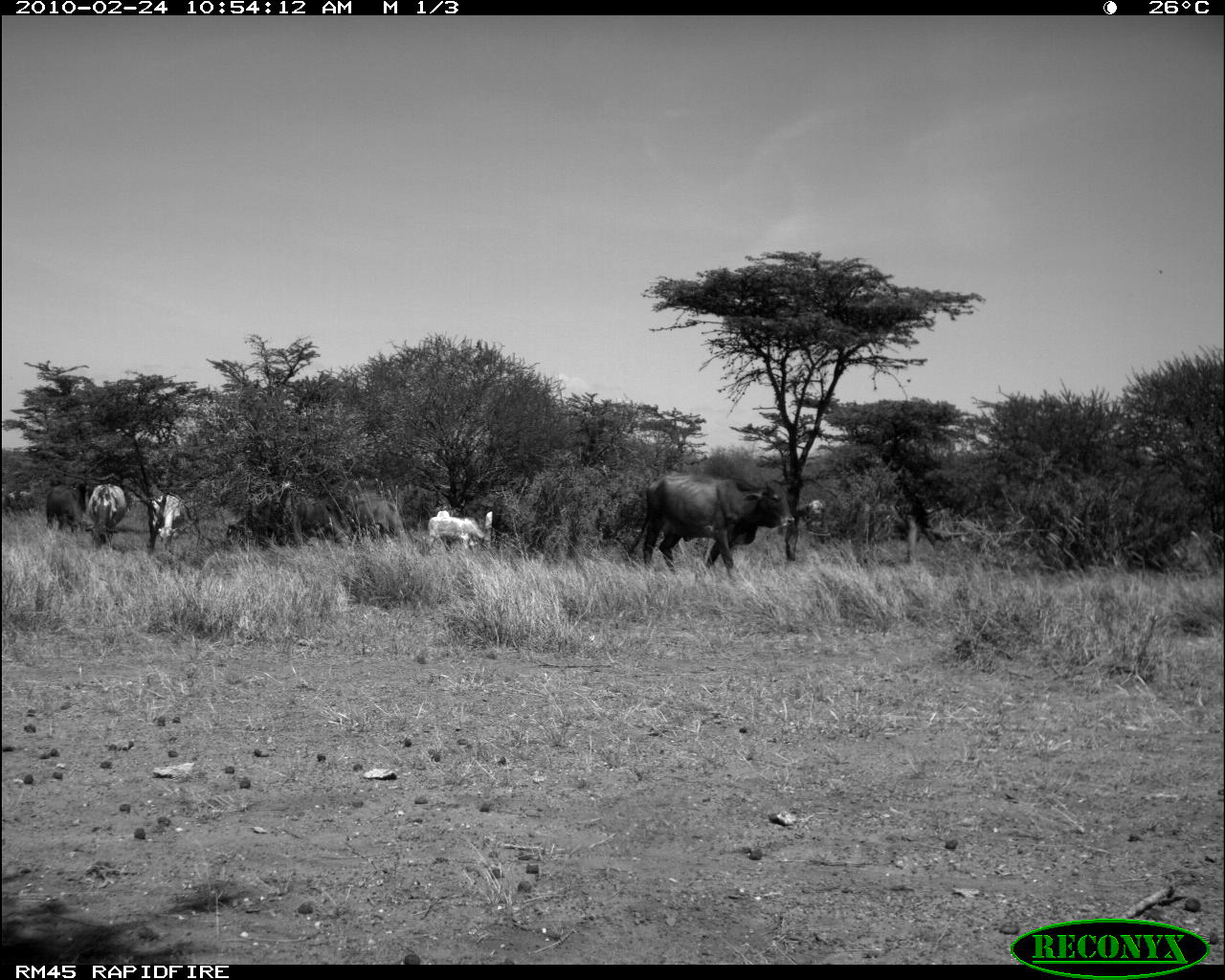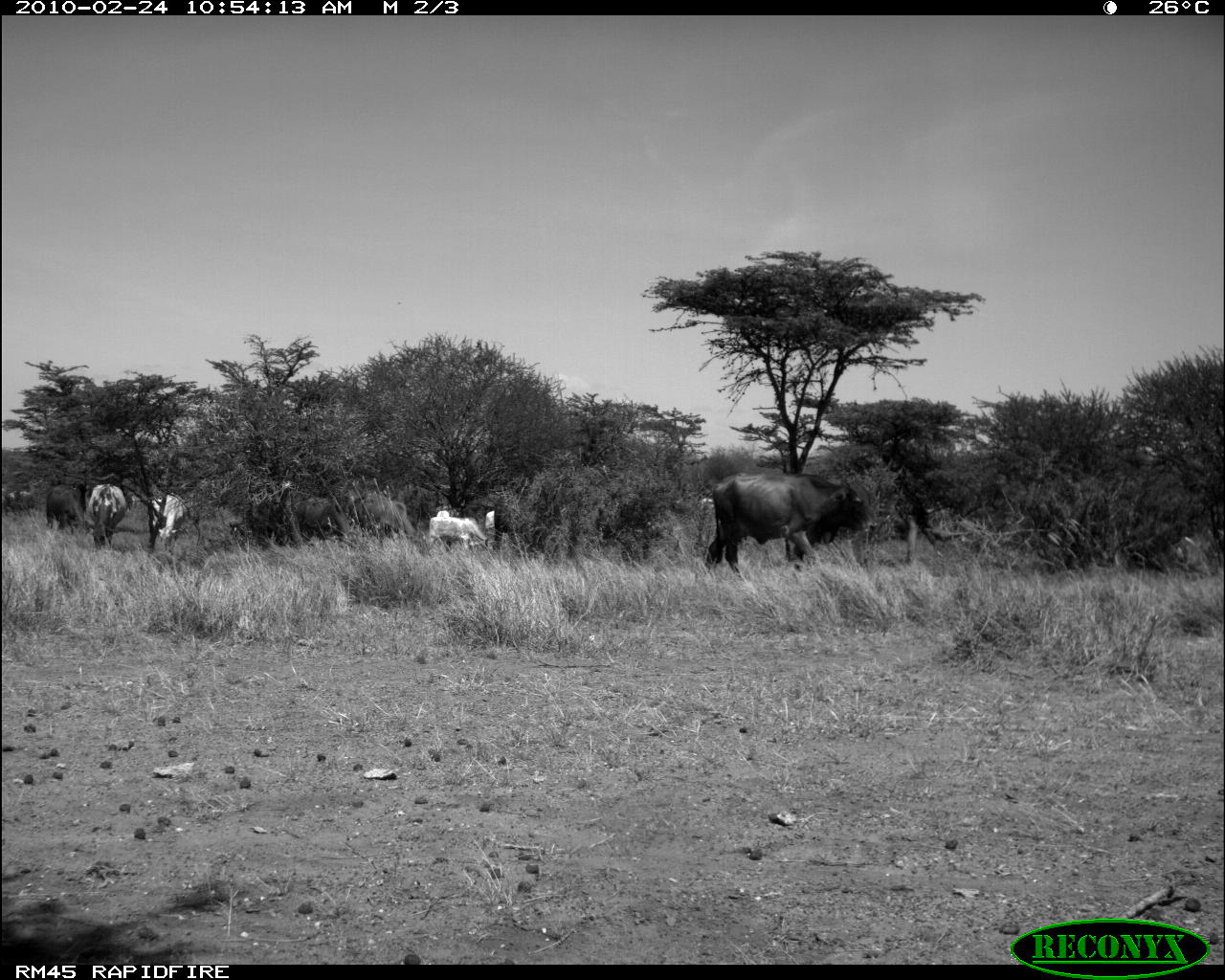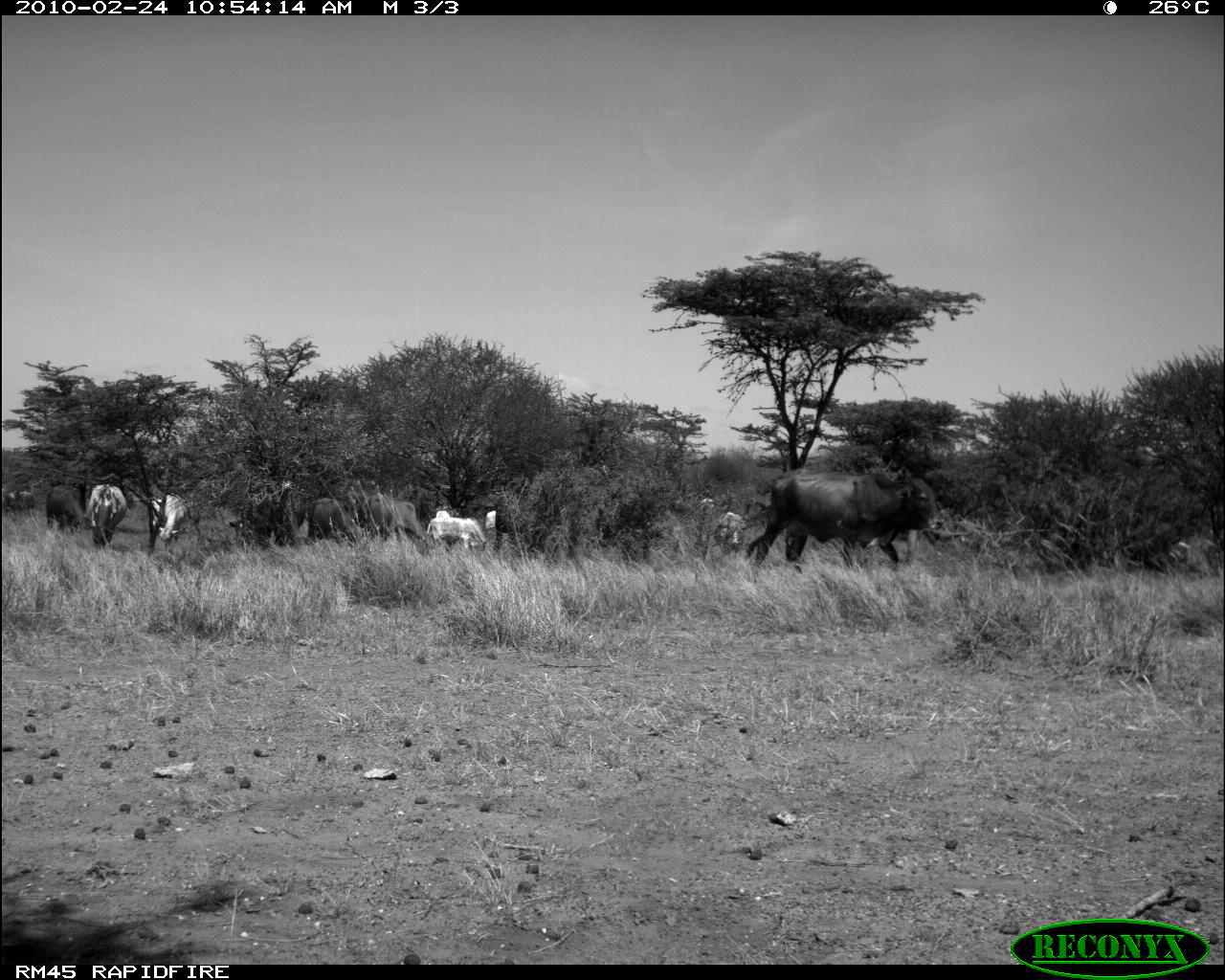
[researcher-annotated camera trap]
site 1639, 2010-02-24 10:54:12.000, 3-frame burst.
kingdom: Animalia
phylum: Chordata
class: Mammalia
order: Artiodactyla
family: Bovidae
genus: Bos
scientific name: Bos taurus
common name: domestic cattle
Bos taurus (domestic cattle), count 8.